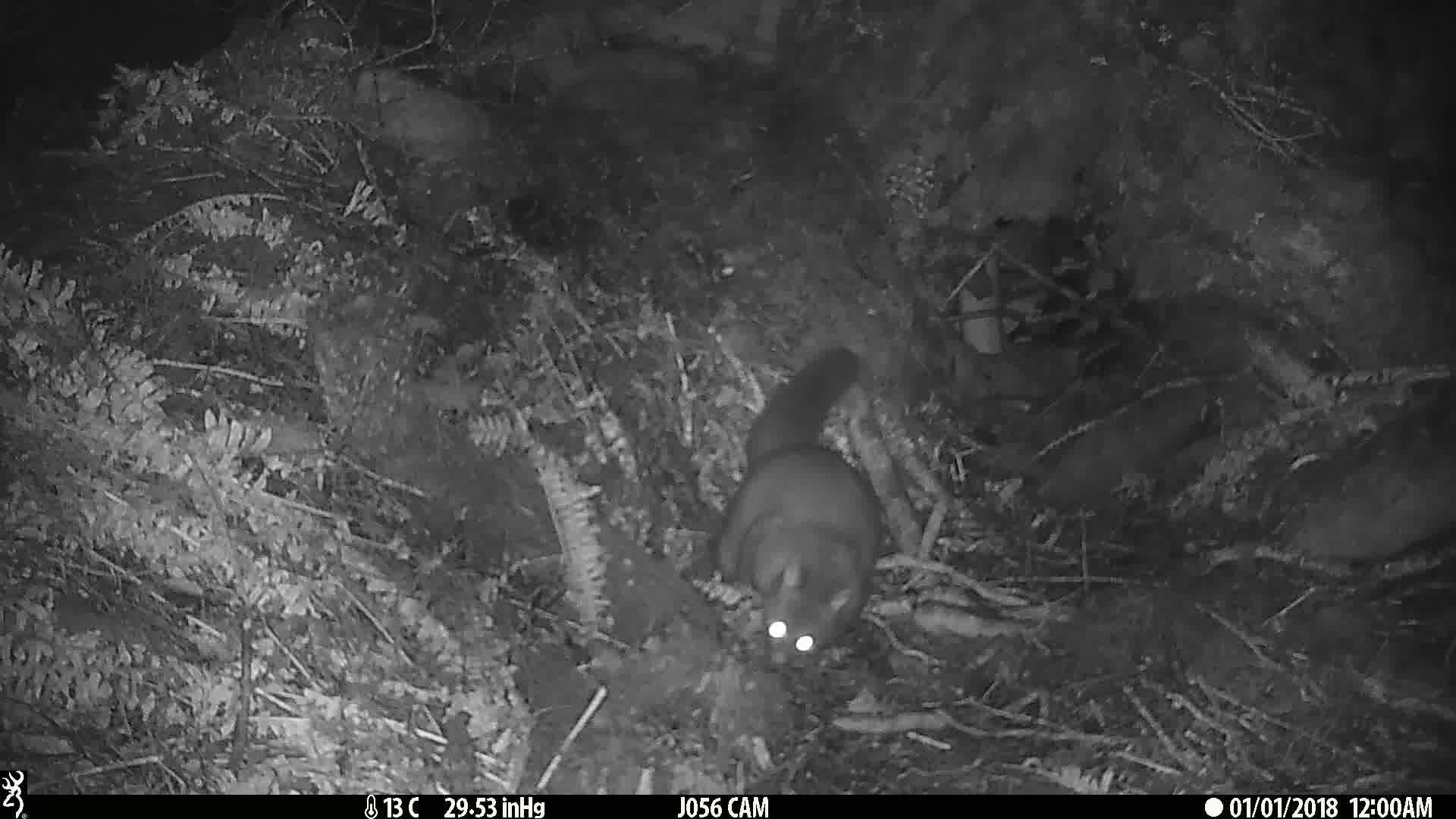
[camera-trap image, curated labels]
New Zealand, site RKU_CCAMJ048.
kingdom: Animalia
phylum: Chordata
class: Mammalia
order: Diprotodontia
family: Phalangeridae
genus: Trichosurus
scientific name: Trichosurus vulpecula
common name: common brushtail possum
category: possum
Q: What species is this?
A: Possum (common brushtail possum) (Trichosurus vulpecula).